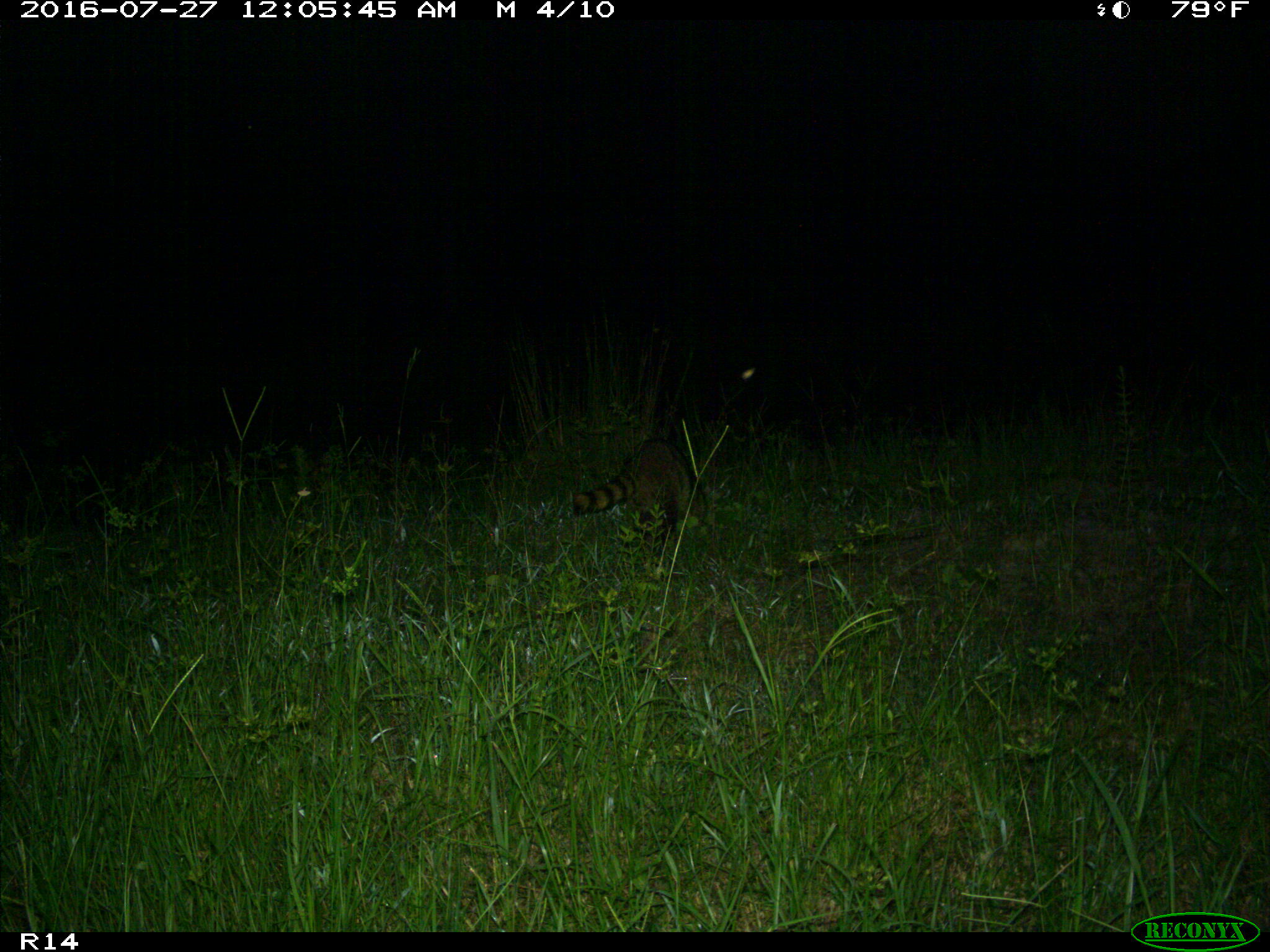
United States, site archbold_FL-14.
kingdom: Animalia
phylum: Chordata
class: Mammalia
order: Carnivora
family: Procyonidae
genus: Procyon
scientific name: Procyon lotor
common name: common raccoon